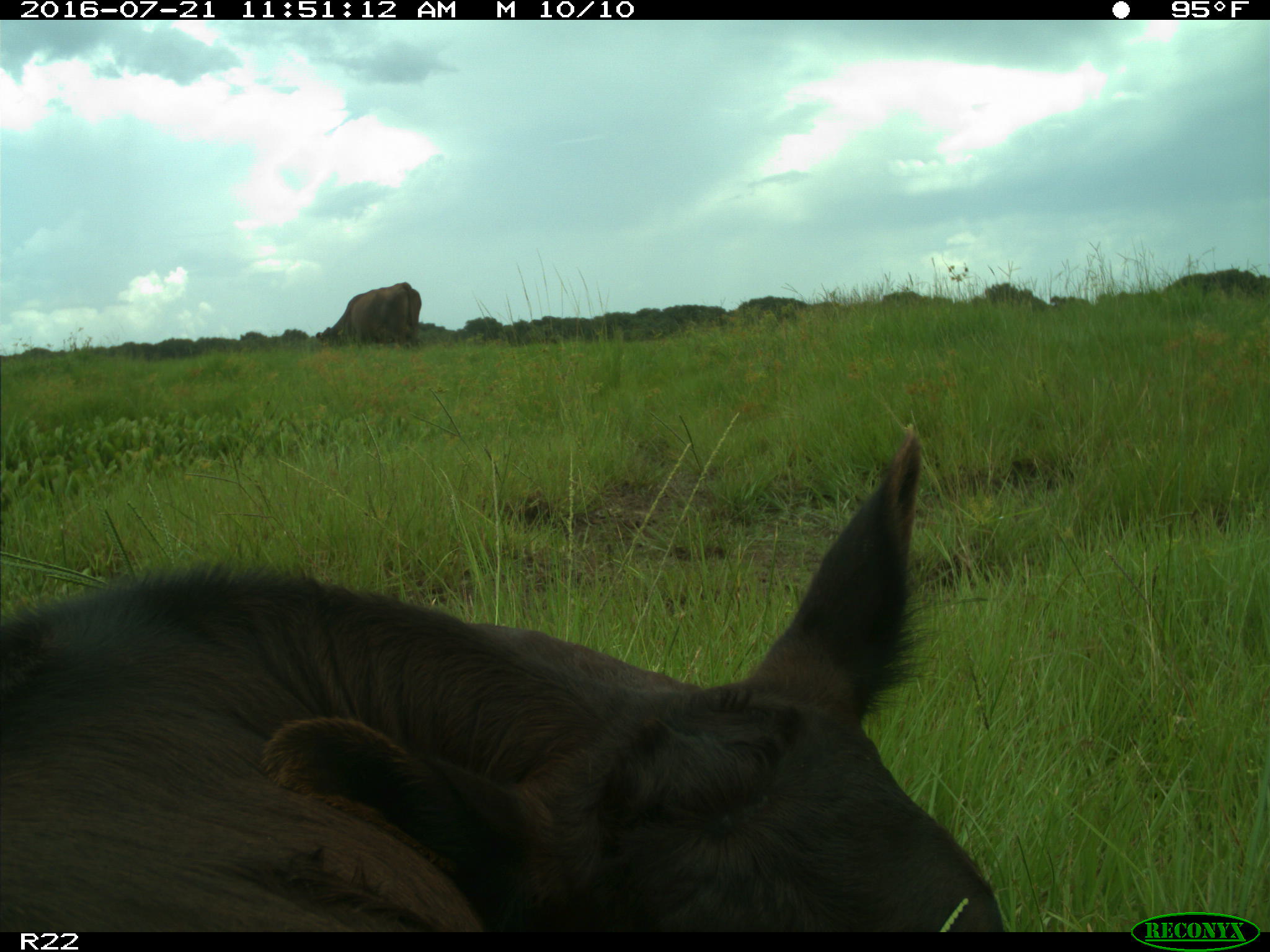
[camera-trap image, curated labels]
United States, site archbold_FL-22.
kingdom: Animalia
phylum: Chordata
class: Mammalia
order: Artiodactyla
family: Bovidae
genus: Bos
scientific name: Bos taurus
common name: domestic cow